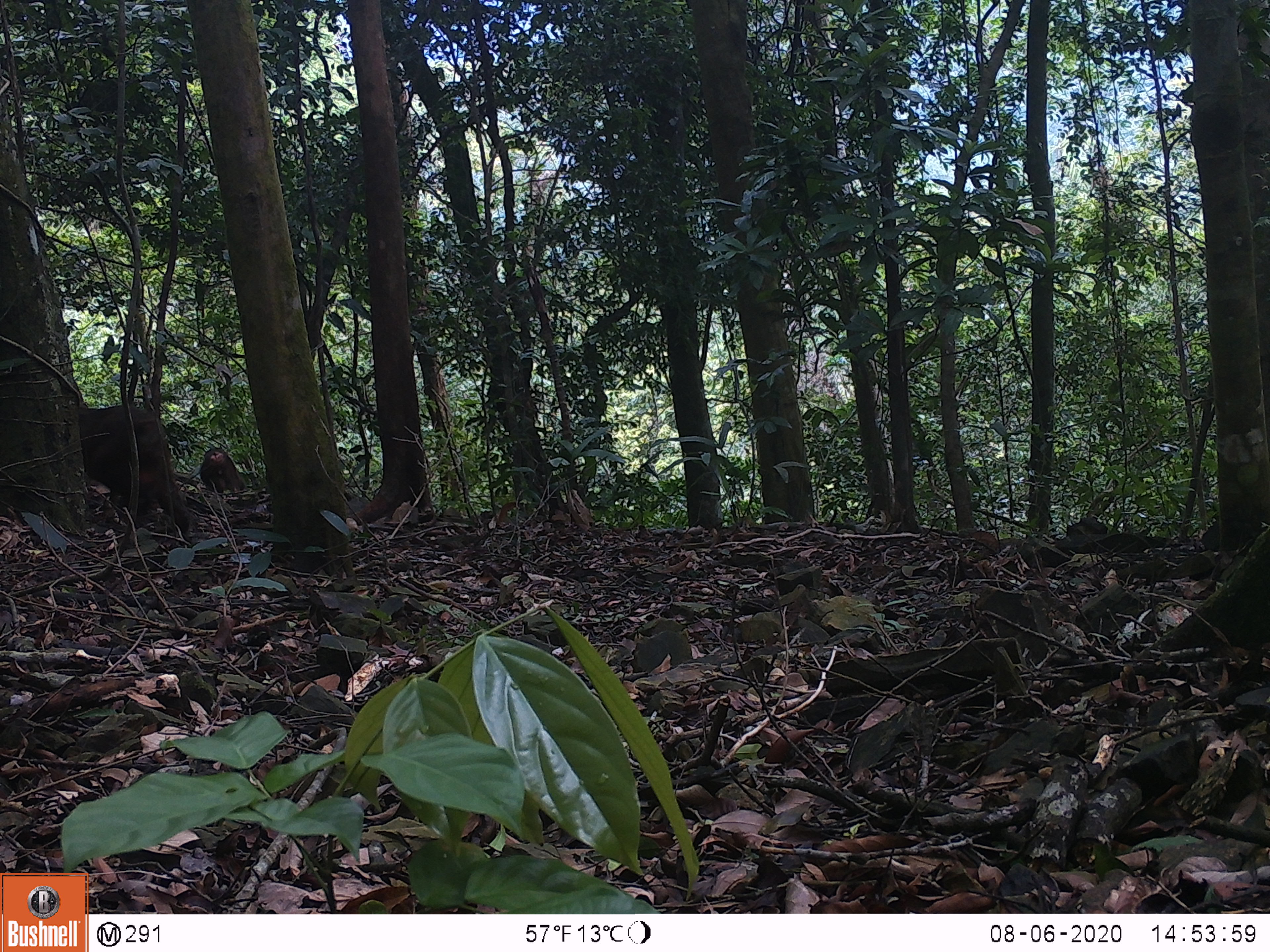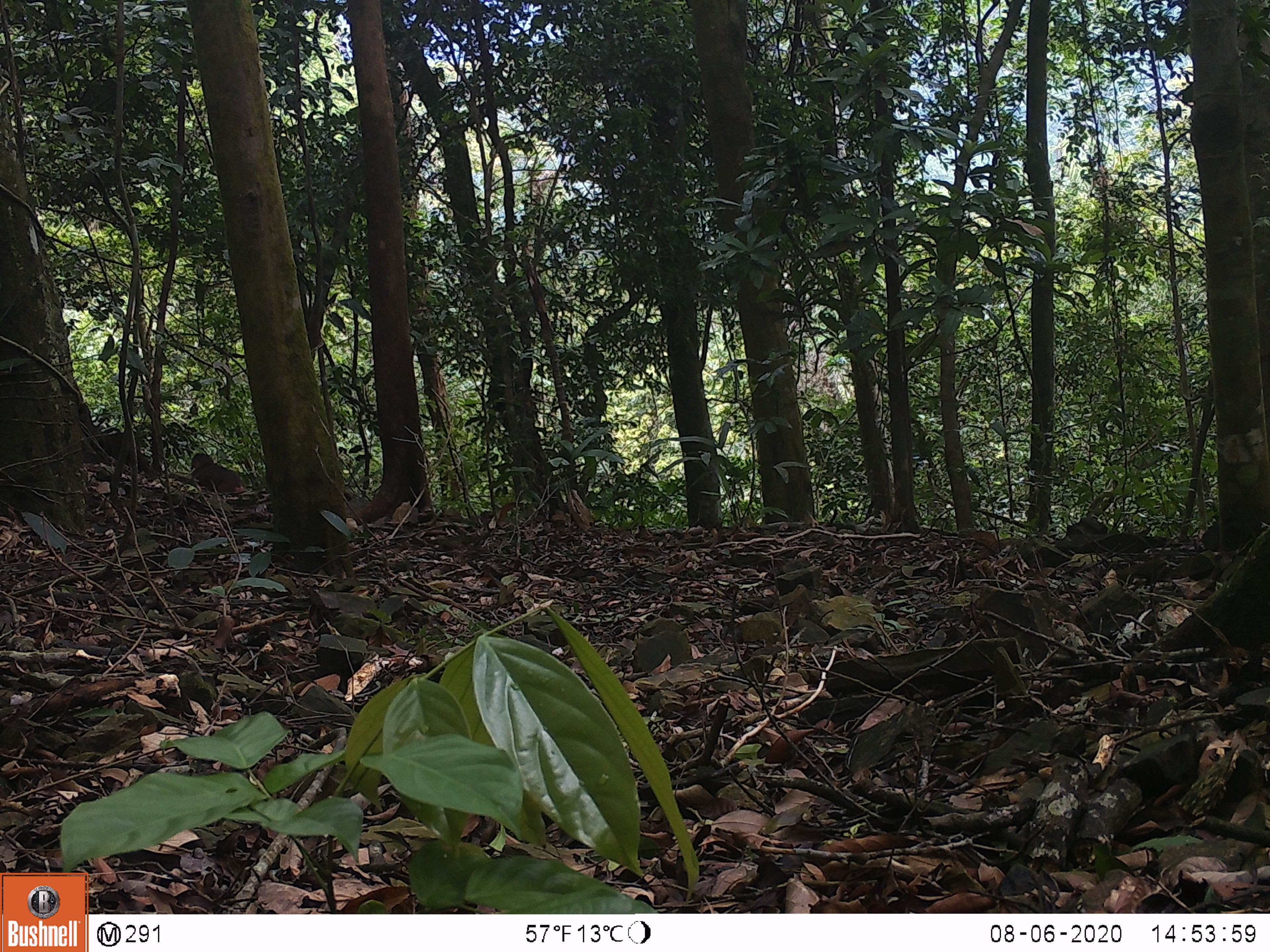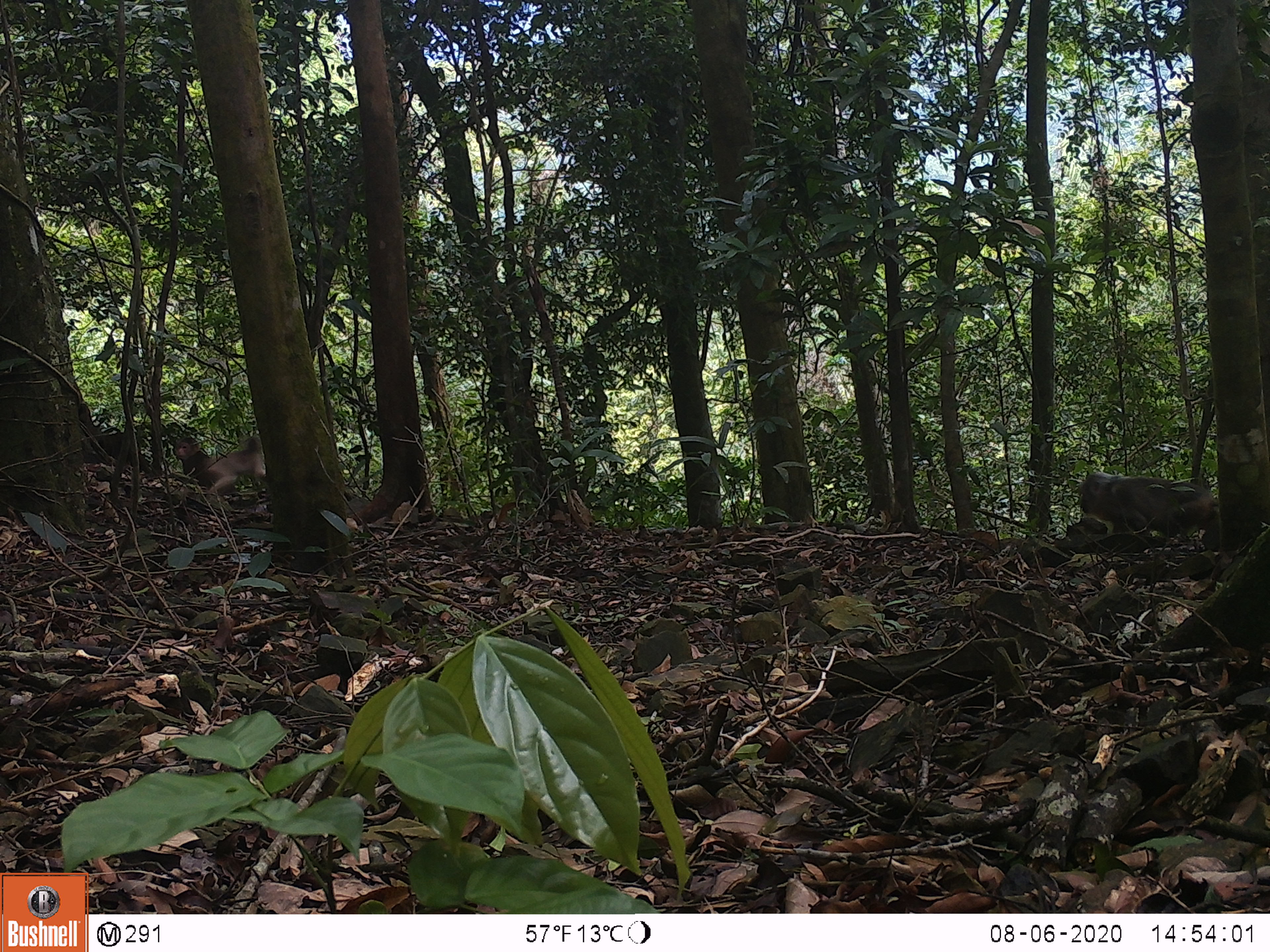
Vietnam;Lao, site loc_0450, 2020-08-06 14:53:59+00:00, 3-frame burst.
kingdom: Animalia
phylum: Chordata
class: Mammalia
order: Primates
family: Cercopithecidae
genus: Macaca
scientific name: Macaca arctoides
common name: stump-tailed macaque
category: stump tailed macaque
Stump tailed macaque (stump-tailed macaque) (Macaca arctoides). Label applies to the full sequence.